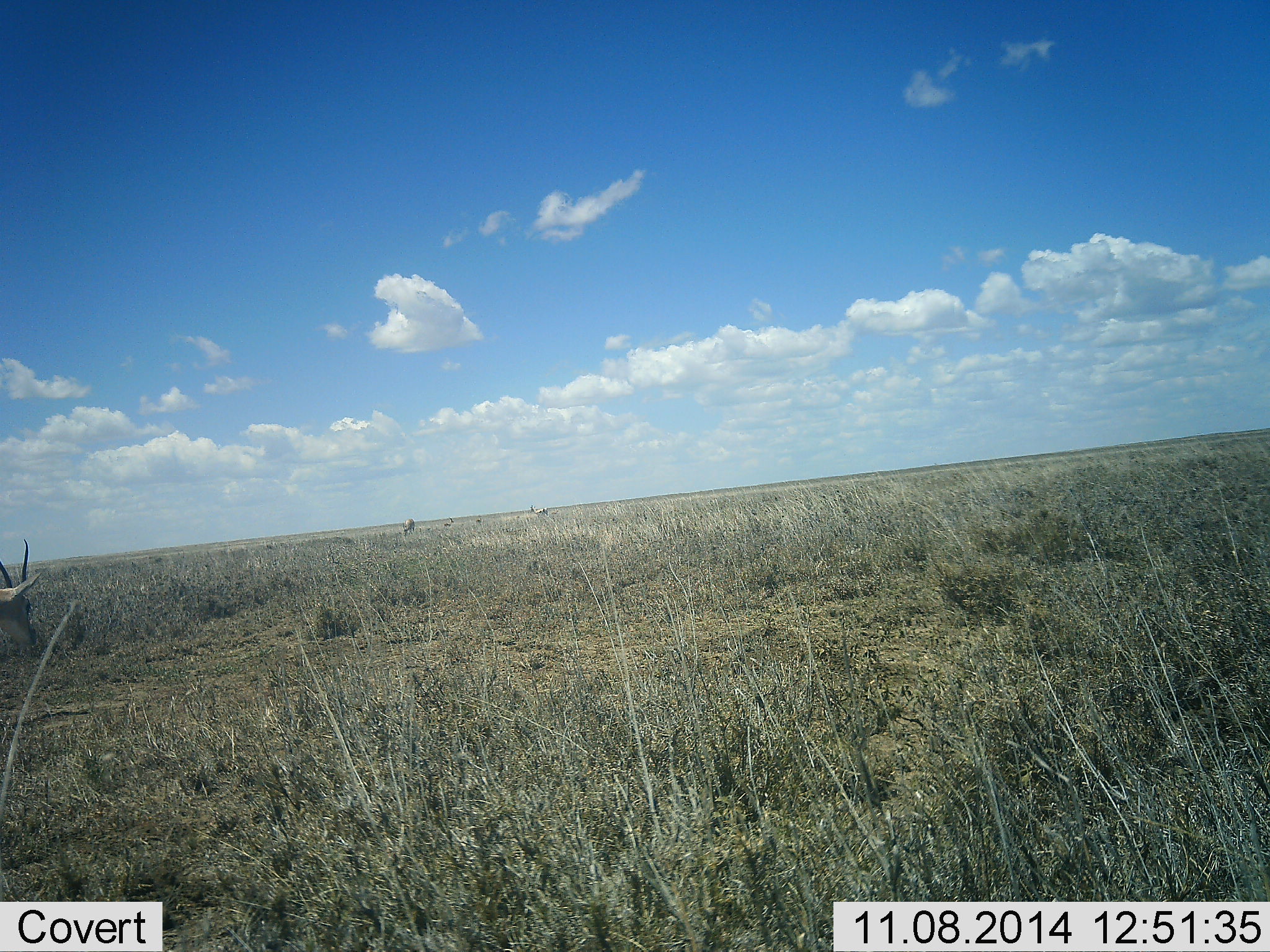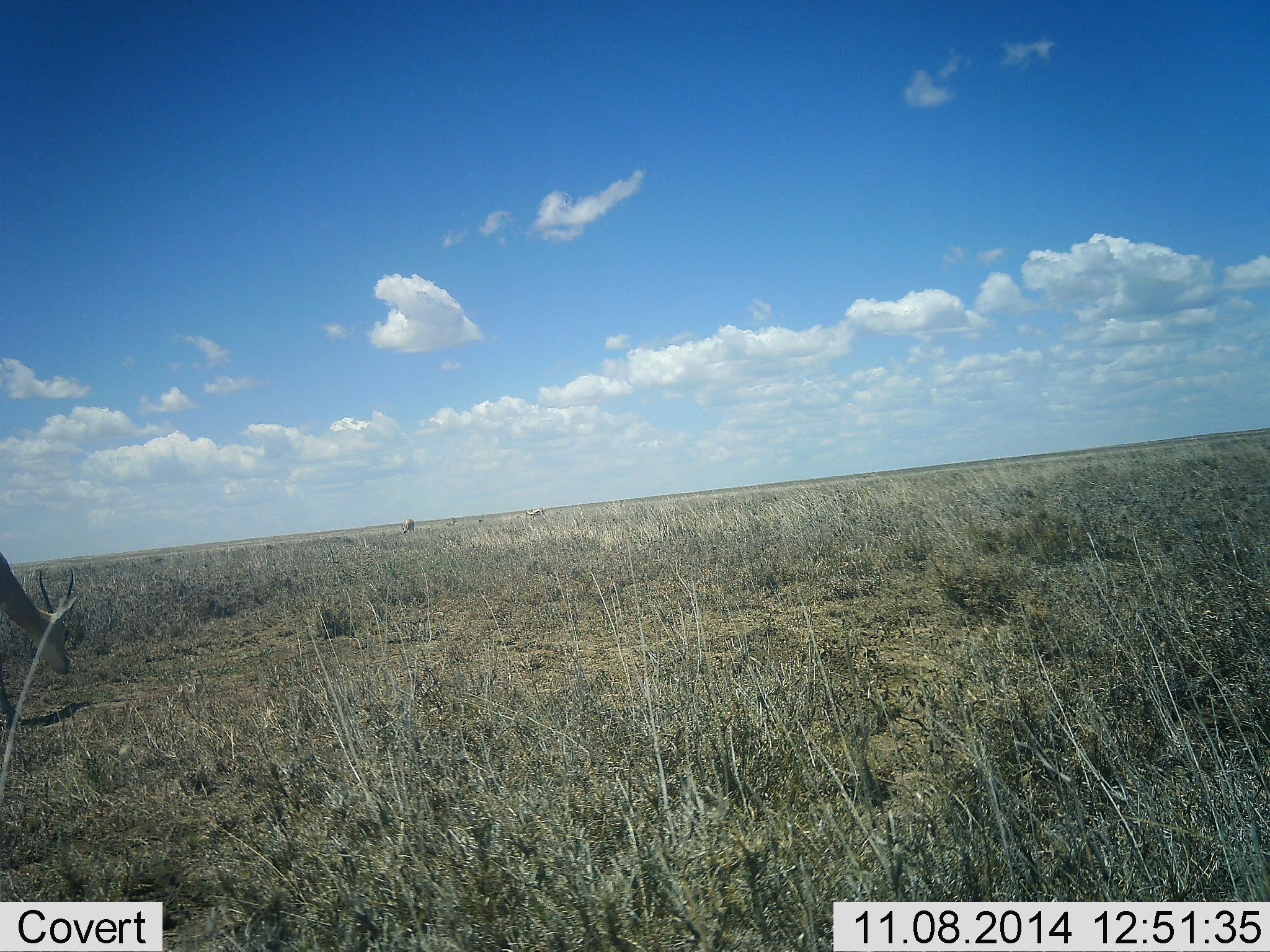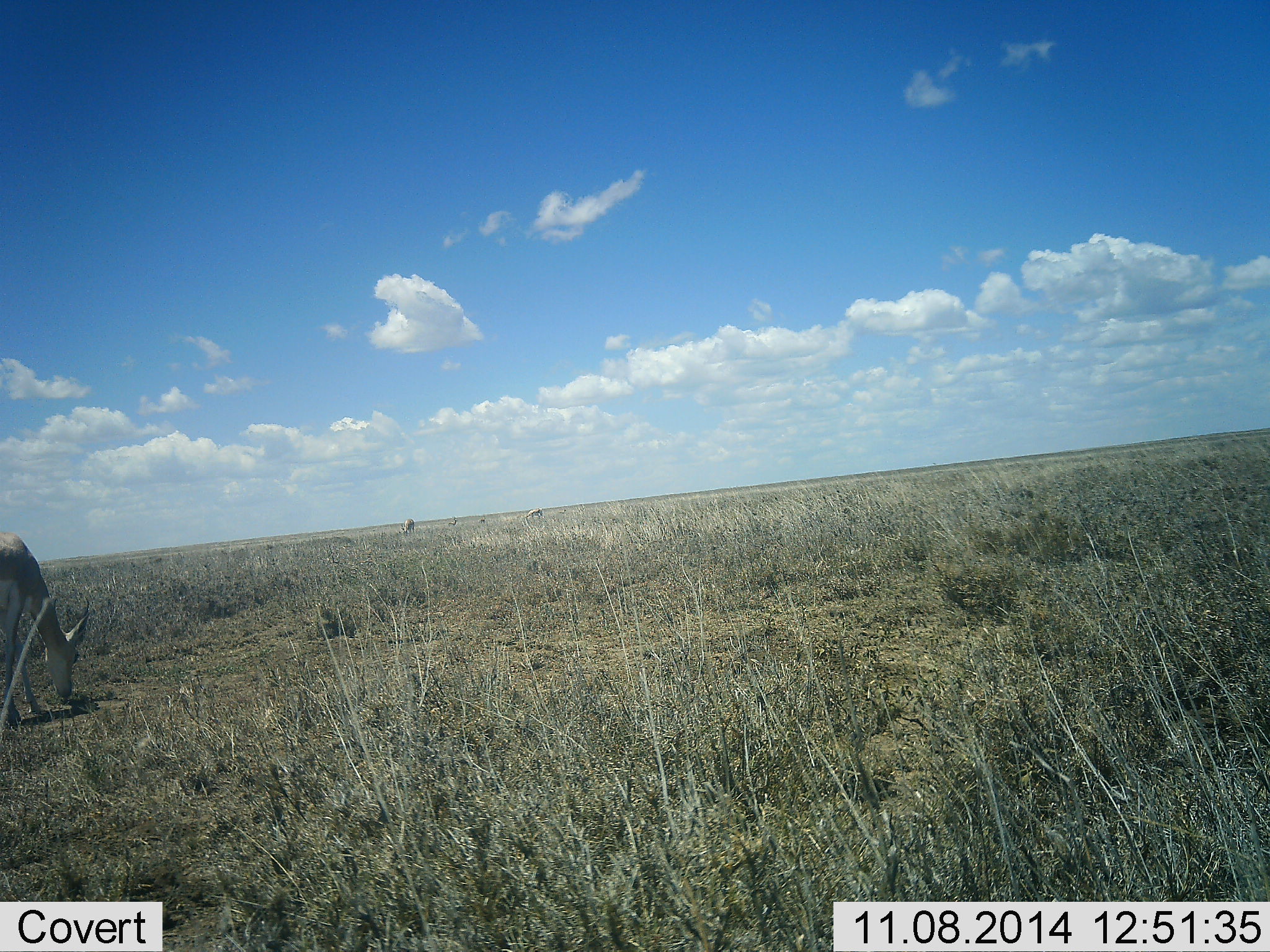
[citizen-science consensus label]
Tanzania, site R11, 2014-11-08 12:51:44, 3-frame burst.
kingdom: Animalia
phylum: Chordata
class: Mammalia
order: Artiodactyla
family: Bovidae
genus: Nanger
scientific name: Nanger granti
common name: grant's gazelle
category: gazellegrants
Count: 1.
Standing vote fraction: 9%.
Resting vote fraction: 0%.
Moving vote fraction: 45%.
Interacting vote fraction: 0%.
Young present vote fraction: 0%.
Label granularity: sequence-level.